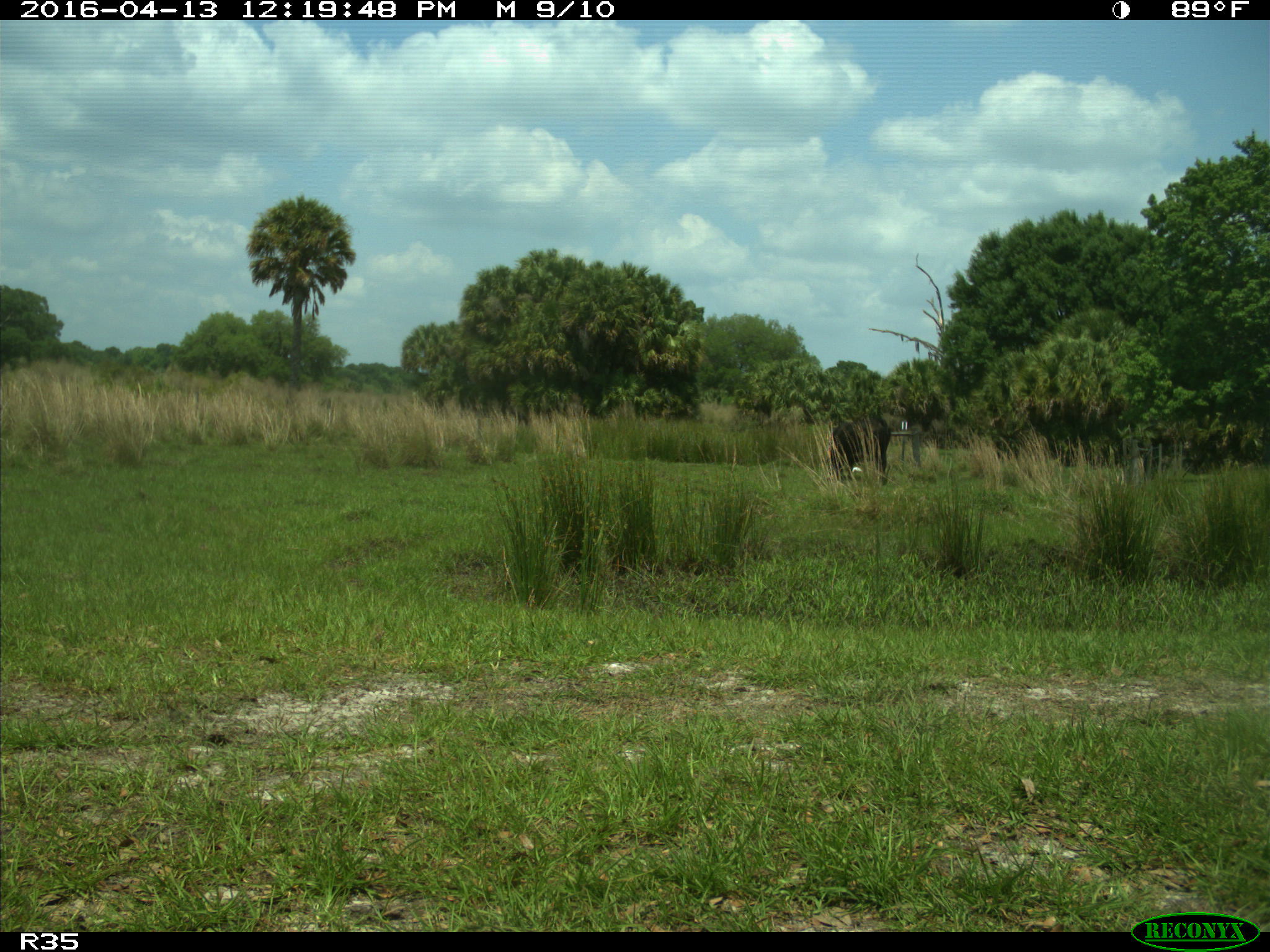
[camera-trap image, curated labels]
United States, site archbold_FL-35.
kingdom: Animalia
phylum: Chordata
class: Mammalia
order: Artiodactyla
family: Bovidae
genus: Bos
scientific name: Bos taurus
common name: domestic cow